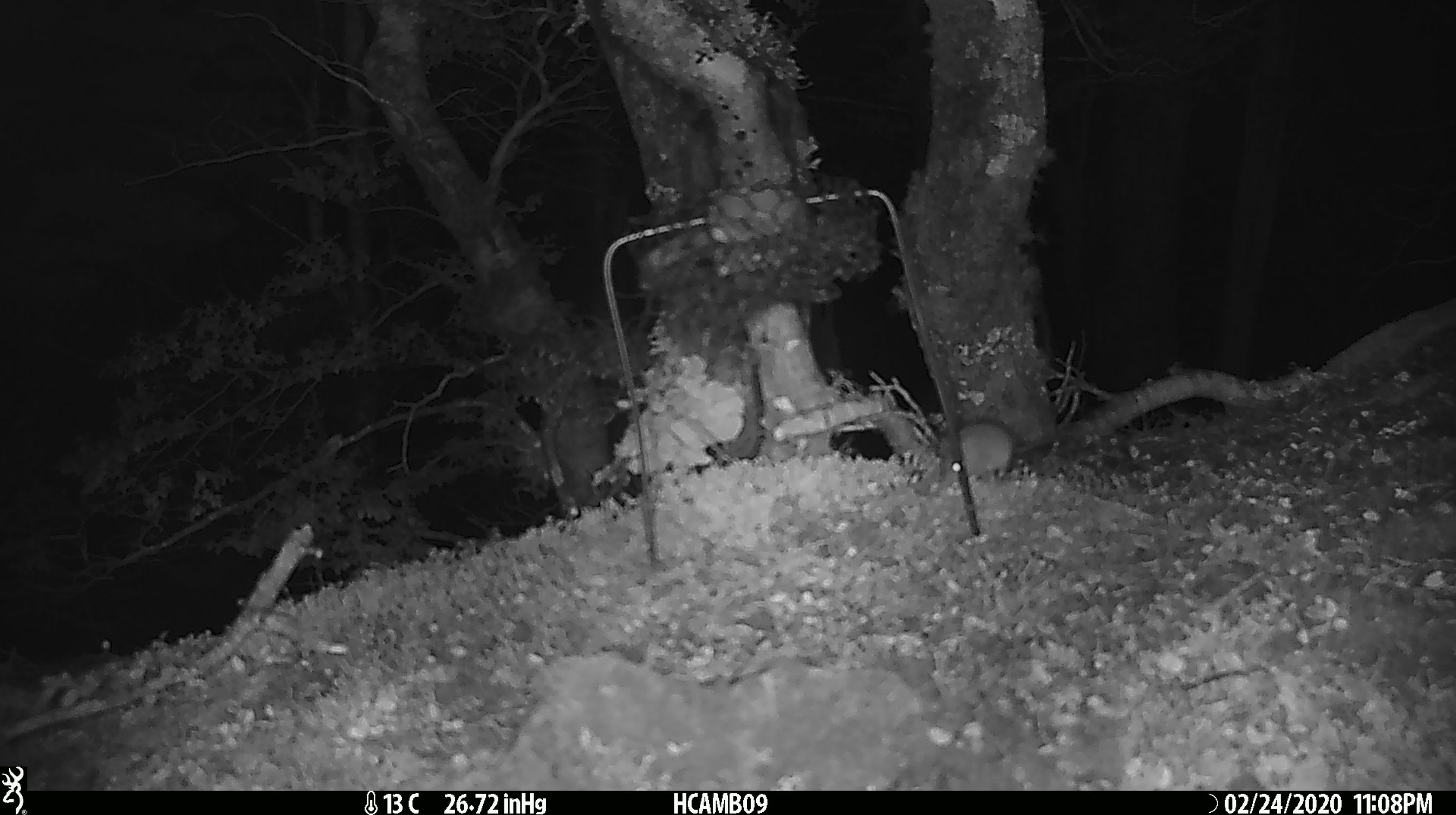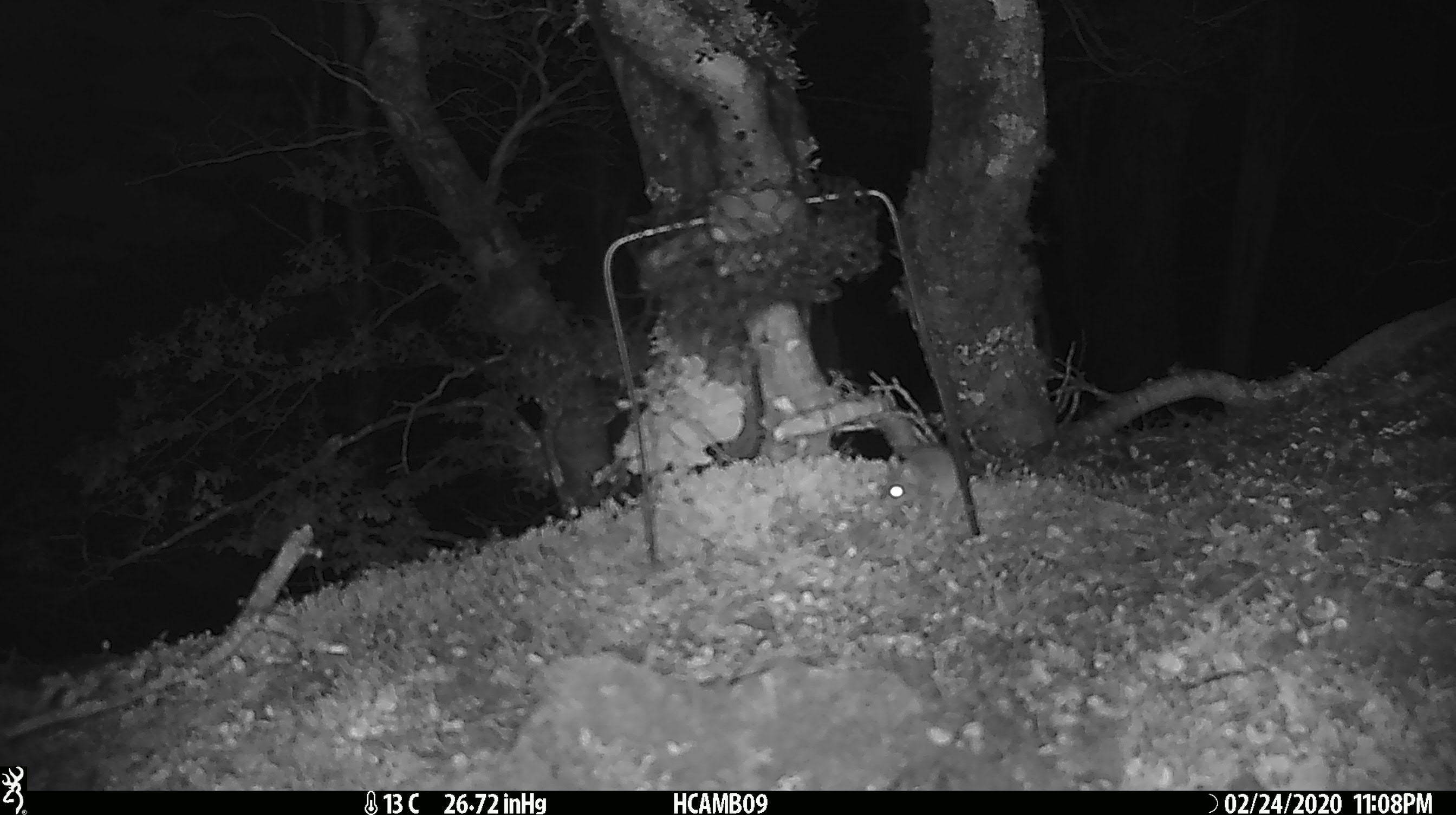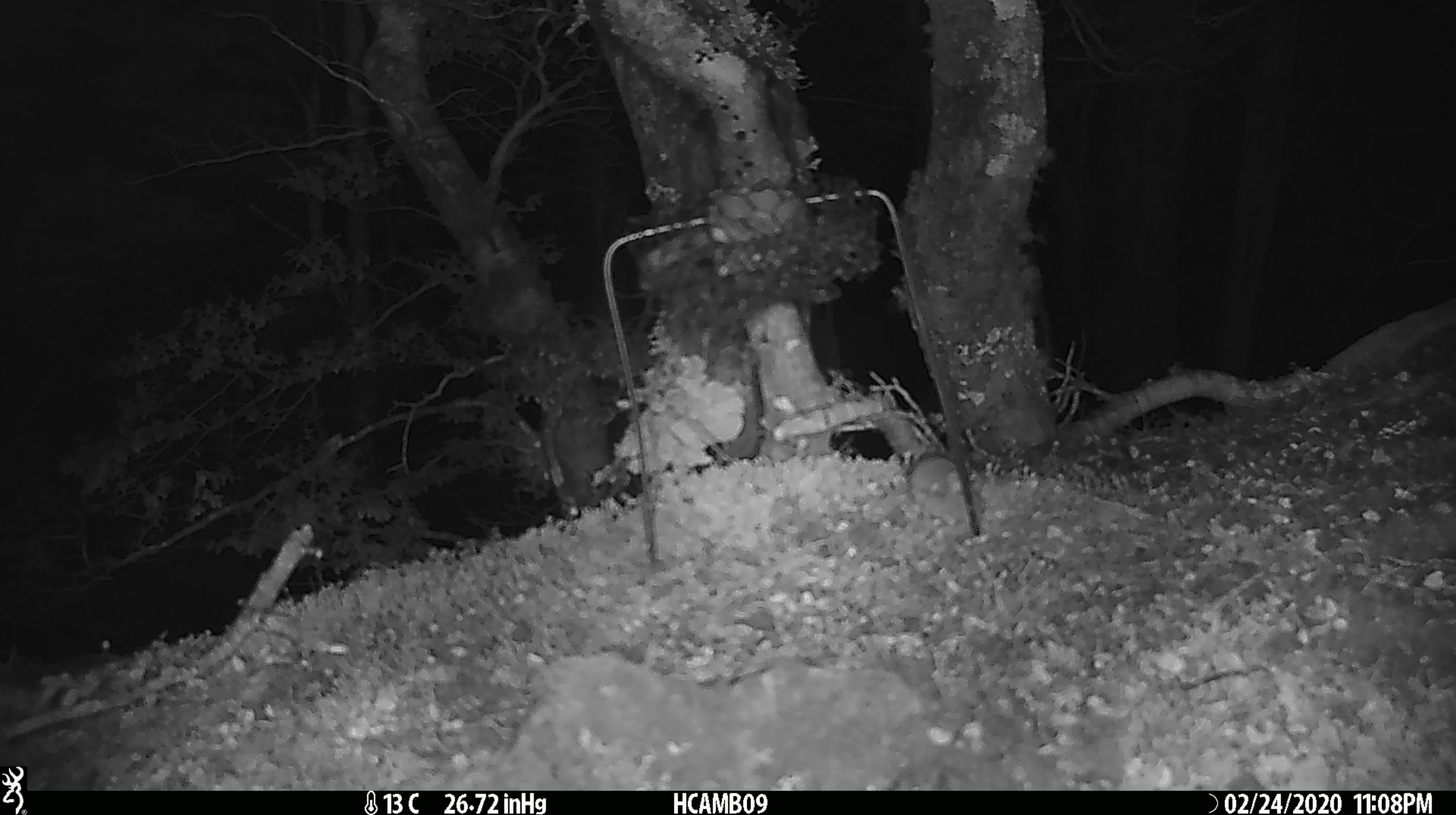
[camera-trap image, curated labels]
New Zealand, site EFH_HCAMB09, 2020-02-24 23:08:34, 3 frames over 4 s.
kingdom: Animalia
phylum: Chordata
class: Mammalia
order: Rodentia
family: Muridae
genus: Mus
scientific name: Mus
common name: mouse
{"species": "mouse (Mus)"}